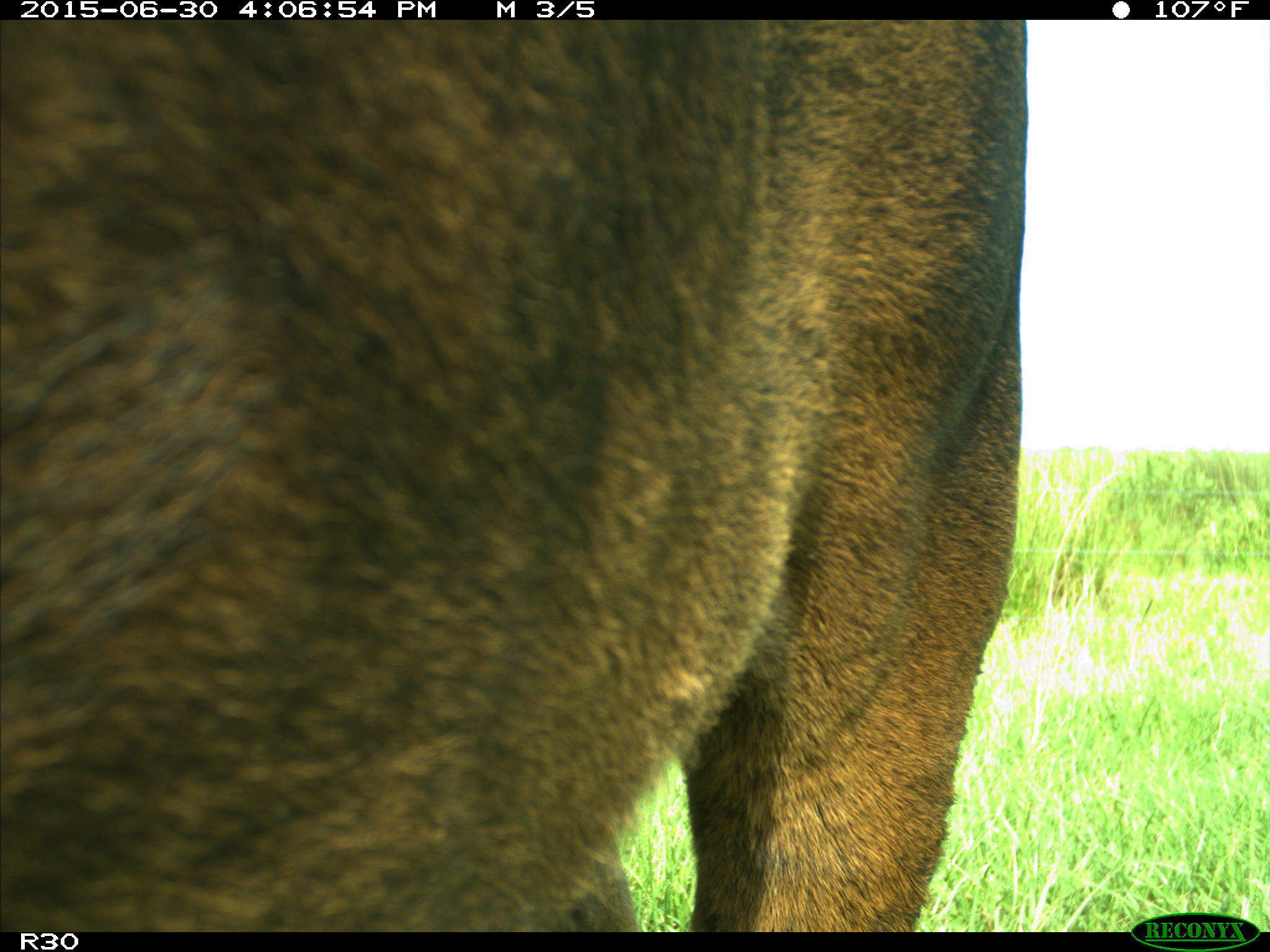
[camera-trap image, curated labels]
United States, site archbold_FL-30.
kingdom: Animalia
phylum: Chordata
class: Mammalia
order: Artiodactyla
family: Bovidae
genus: Bos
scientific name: Bos taurus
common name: domestic cow